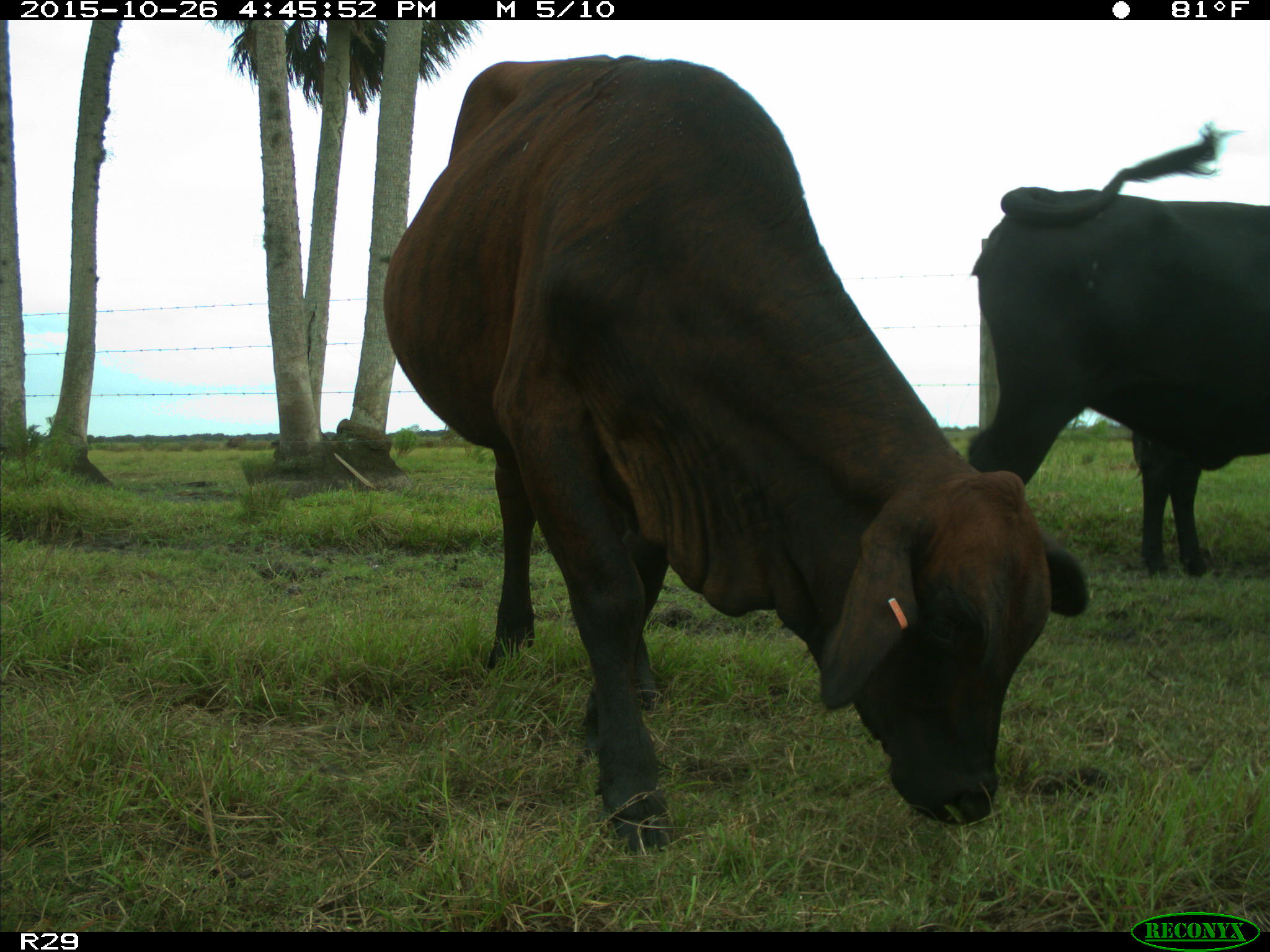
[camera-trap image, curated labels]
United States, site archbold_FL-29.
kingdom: Animalia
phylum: Chordata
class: Mammalia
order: Artiodactyla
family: Bovidae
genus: Bos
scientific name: Bos taurus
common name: domestic cow